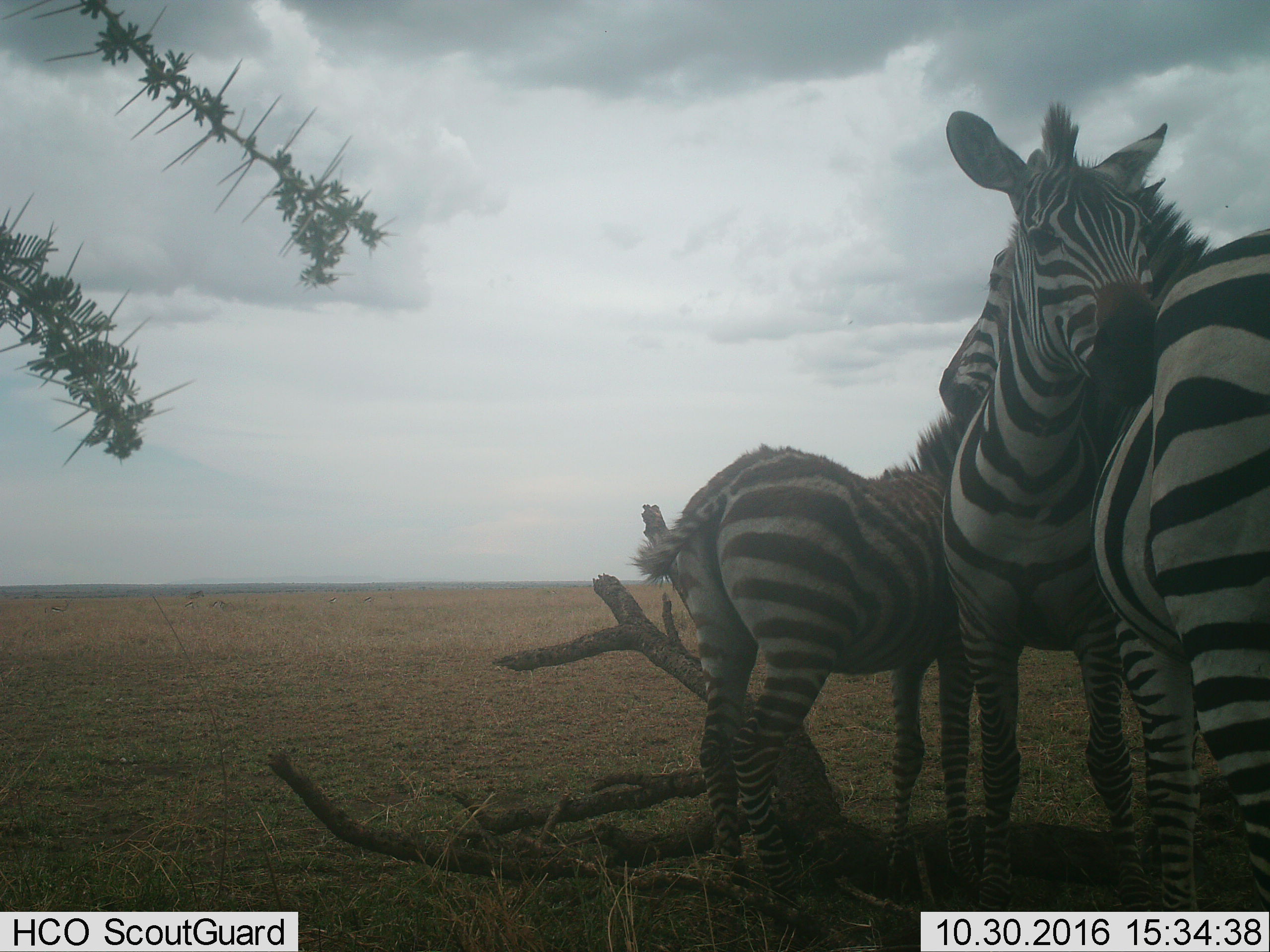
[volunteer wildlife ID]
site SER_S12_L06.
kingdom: Animalia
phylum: Chordata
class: Mammalia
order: Perissodactyla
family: Equidae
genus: Equus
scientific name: Equus quagga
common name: plains zebra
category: zebraplains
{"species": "zebraplains (plains zebra) (Equus quagga)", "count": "3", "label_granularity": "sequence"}